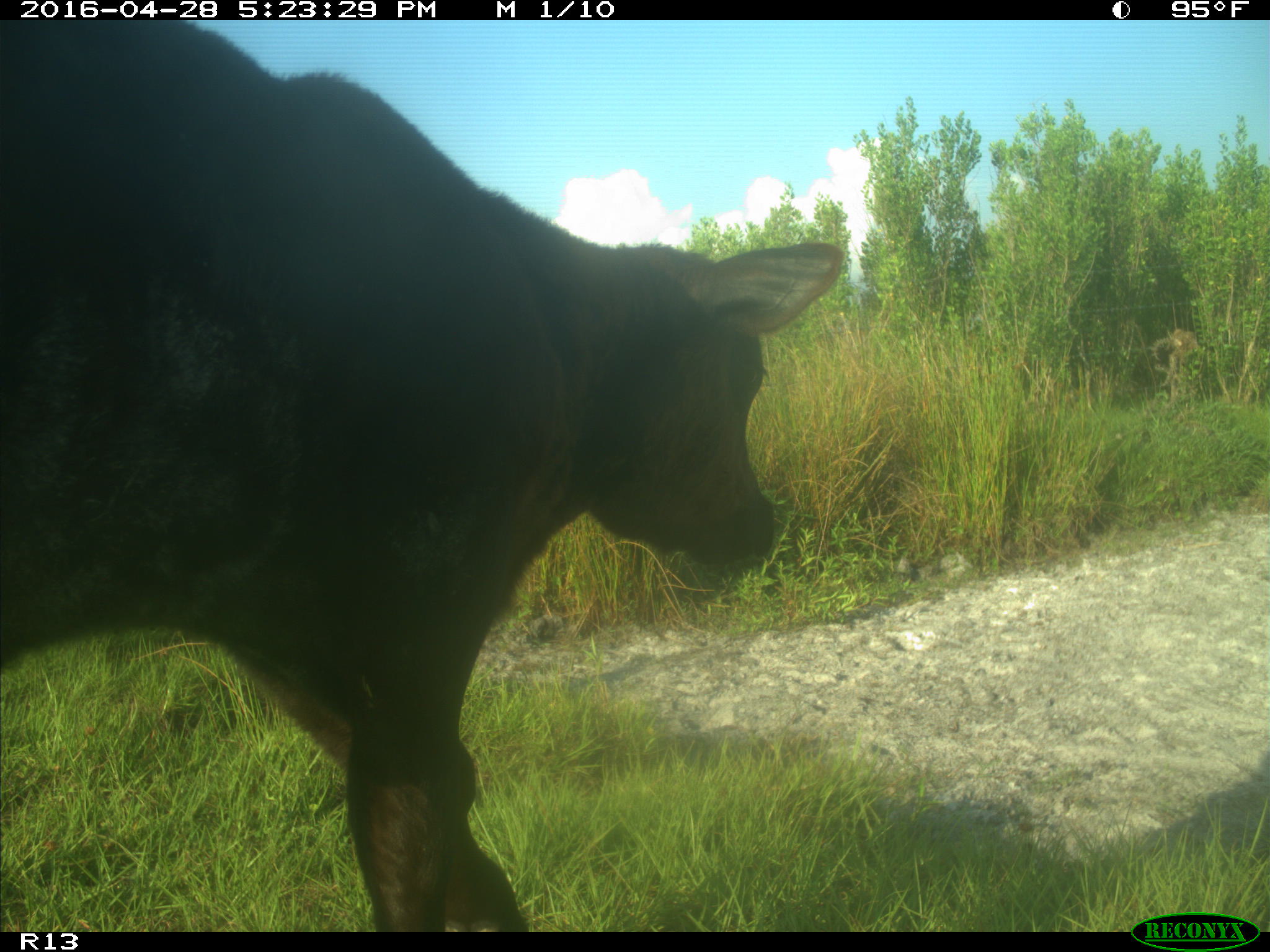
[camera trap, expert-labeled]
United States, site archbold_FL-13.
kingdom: Animalia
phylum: Chordata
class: Mammalia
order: Artiodactyla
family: Bovidae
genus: Bos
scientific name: Bos taurus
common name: domestic cow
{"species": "Bos taurus (domestic cow)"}